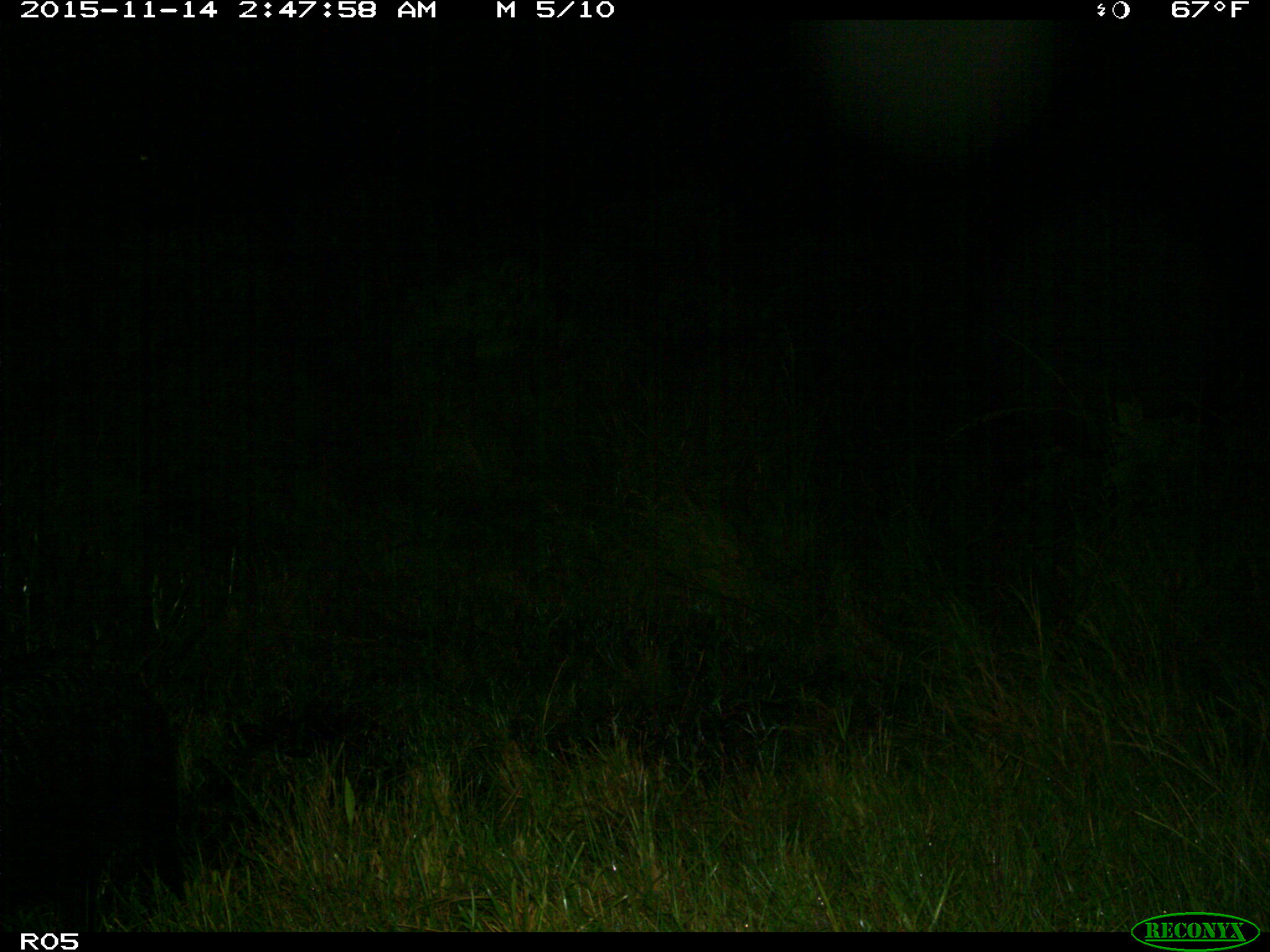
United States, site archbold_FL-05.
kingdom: Animalia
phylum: Chordata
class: Mammalia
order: Artiodactyla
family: Suidae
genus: Sus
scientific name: Sus scrofa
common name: wild boar